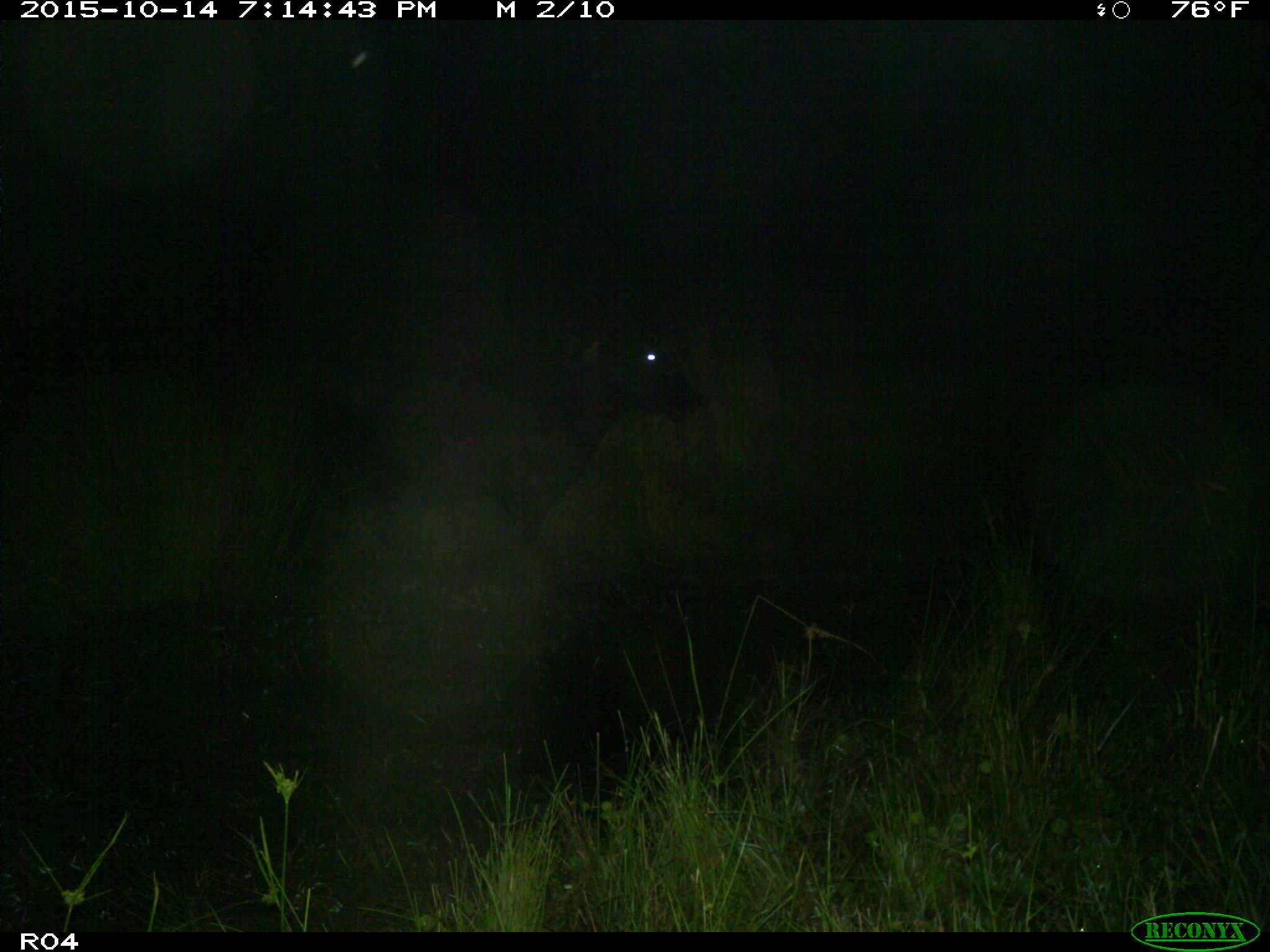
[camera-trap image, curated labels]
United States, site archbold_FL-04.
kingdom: Animalia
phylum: Chordata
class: Mammalia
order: Artiodactyla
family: Bovidae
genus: Bos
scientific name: Bos taurus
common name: domestic cow